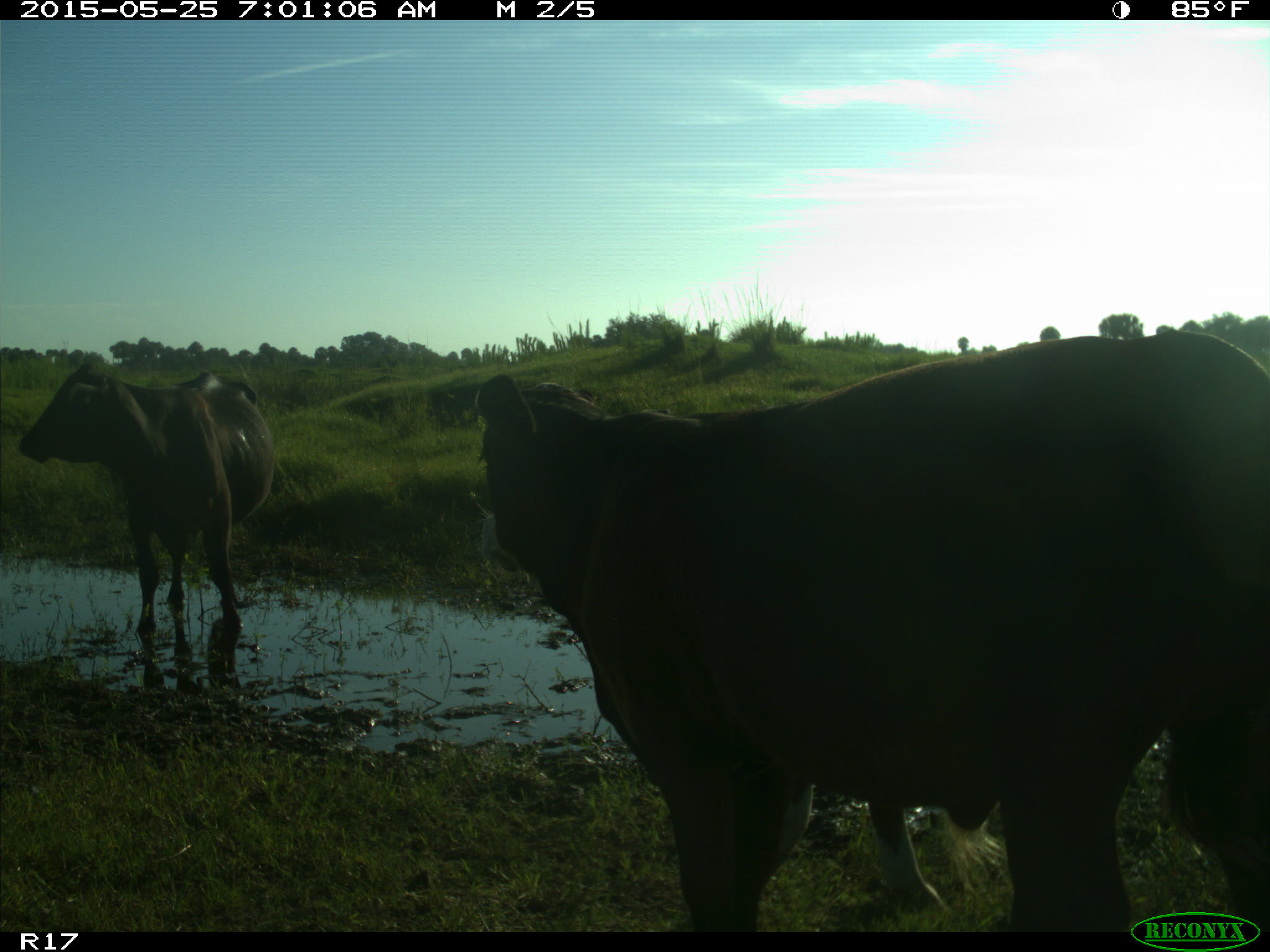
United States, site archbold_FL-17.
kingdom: Animalia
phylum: Chordata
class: Mammalia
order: Artiodactyla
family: Bovidae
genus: Bos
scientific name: Bos taurus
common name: domestic cow